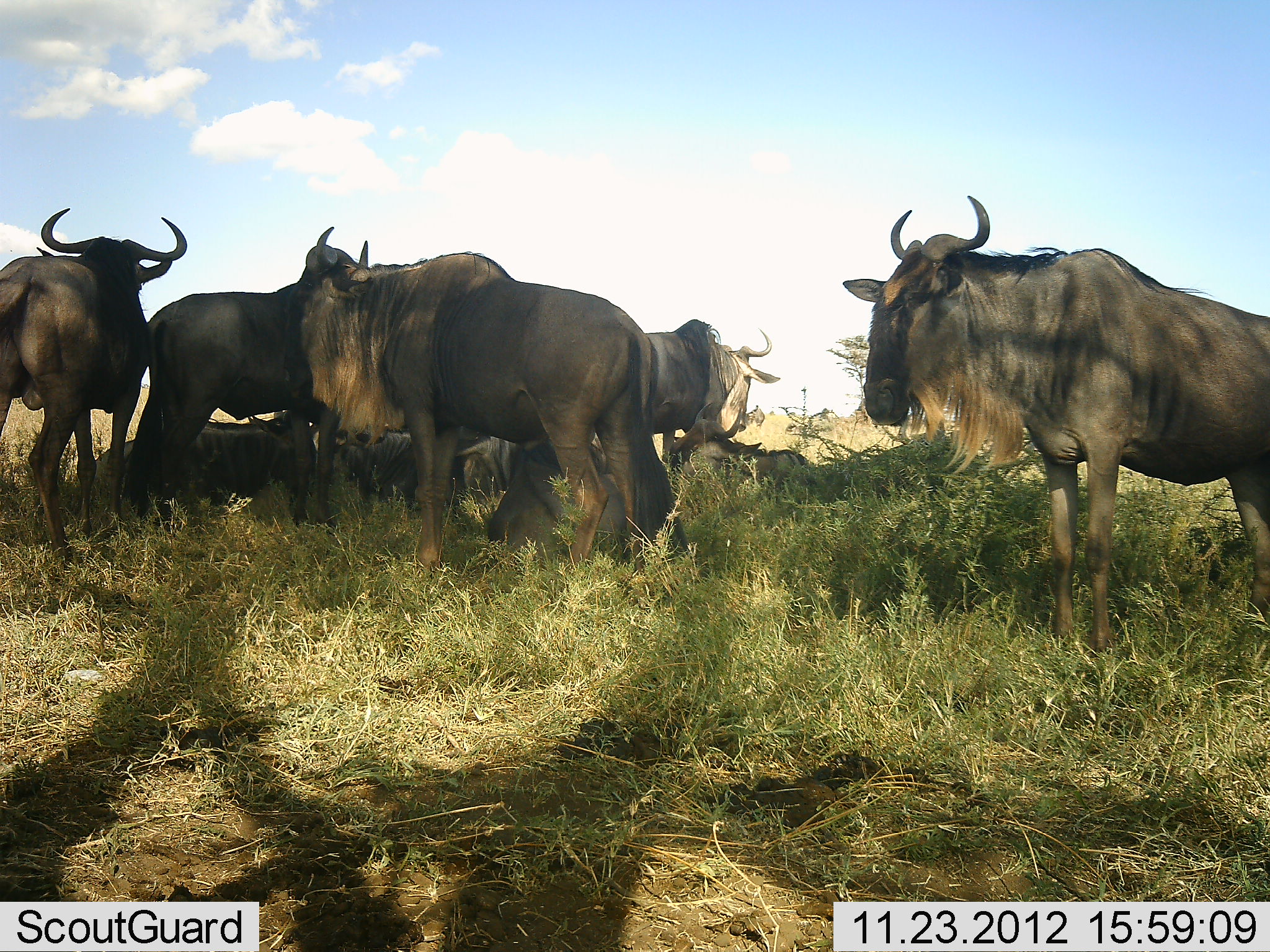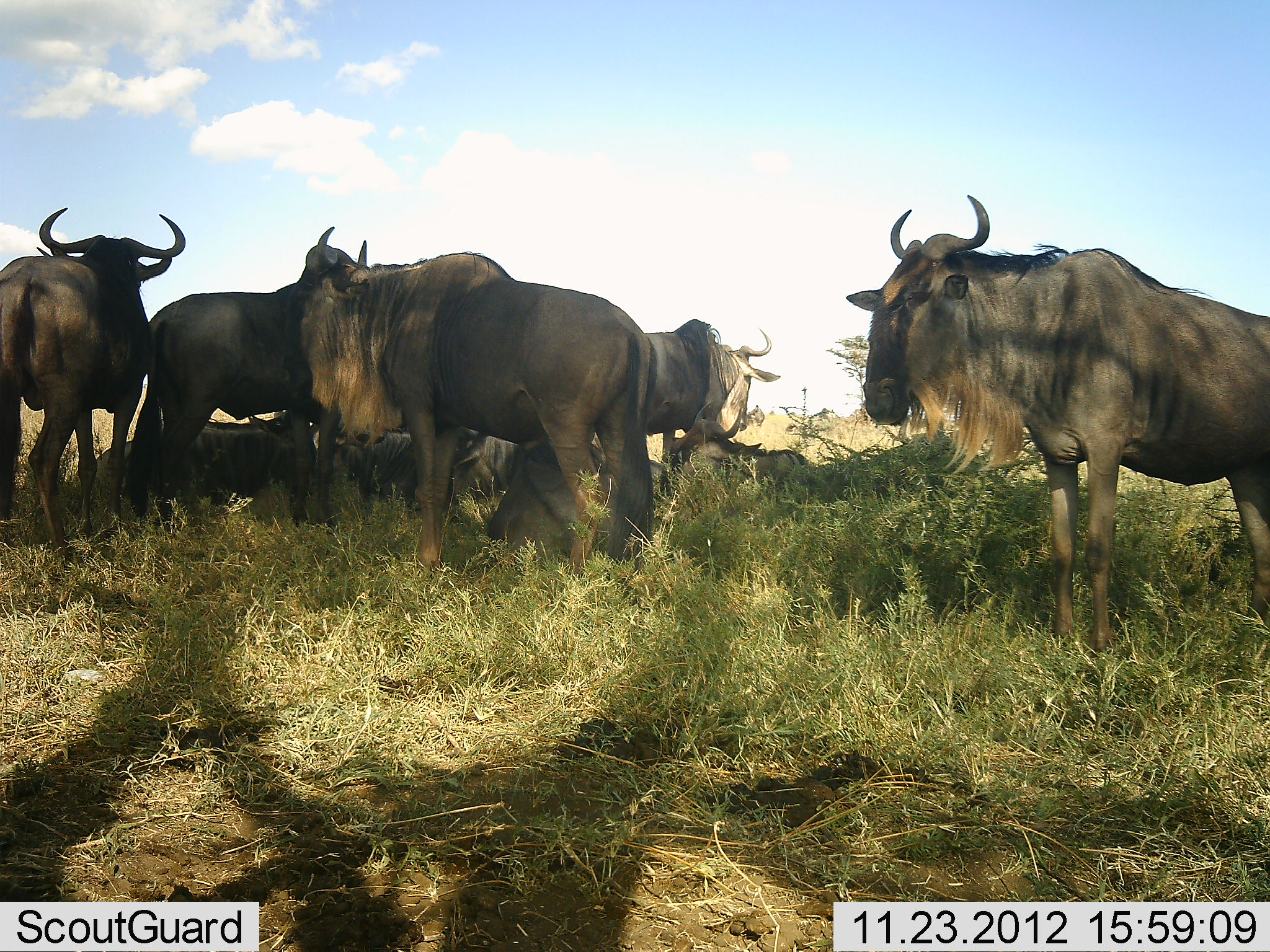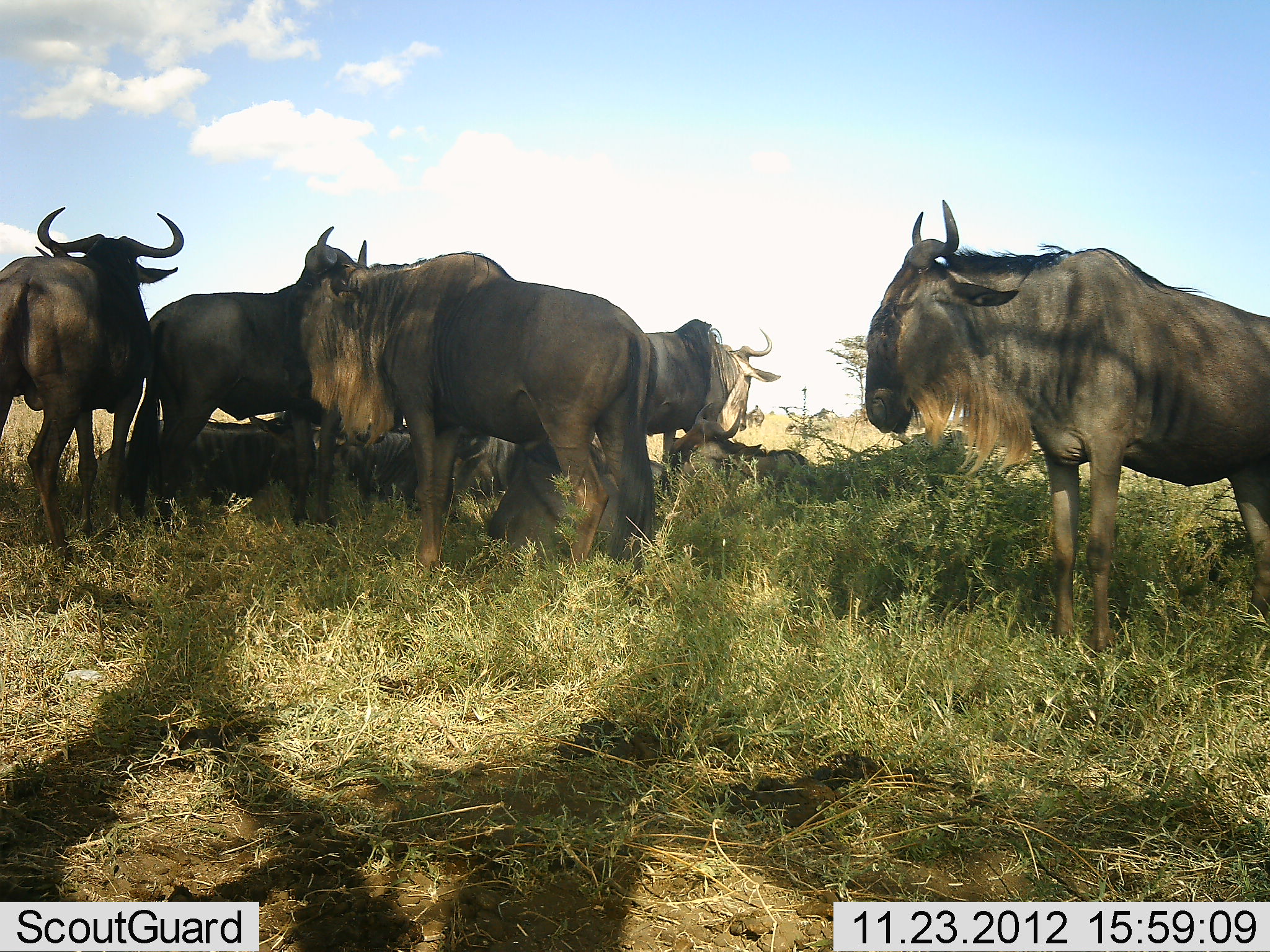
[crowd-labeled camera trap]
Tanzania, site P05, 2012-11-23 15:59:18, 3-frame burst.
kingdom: Animalia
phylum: Chordata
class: Mammalia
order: Artiodactyla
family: Bovidae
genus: Connochaetes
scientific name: Connochaetes taurinus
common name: blue wildebeest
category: wildebeest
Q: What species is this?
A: Wildebeest (blue wildebeest) (Connochaetes taurinus).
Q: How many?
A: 9.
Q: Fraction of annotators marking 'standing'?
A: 80%.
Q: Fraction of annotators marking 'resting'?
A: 90%.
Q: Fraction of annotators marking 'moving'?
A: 0%.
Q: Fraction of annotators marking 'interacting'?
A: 0%.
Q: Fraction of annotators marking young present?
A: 0%.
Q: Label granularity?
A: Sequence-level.